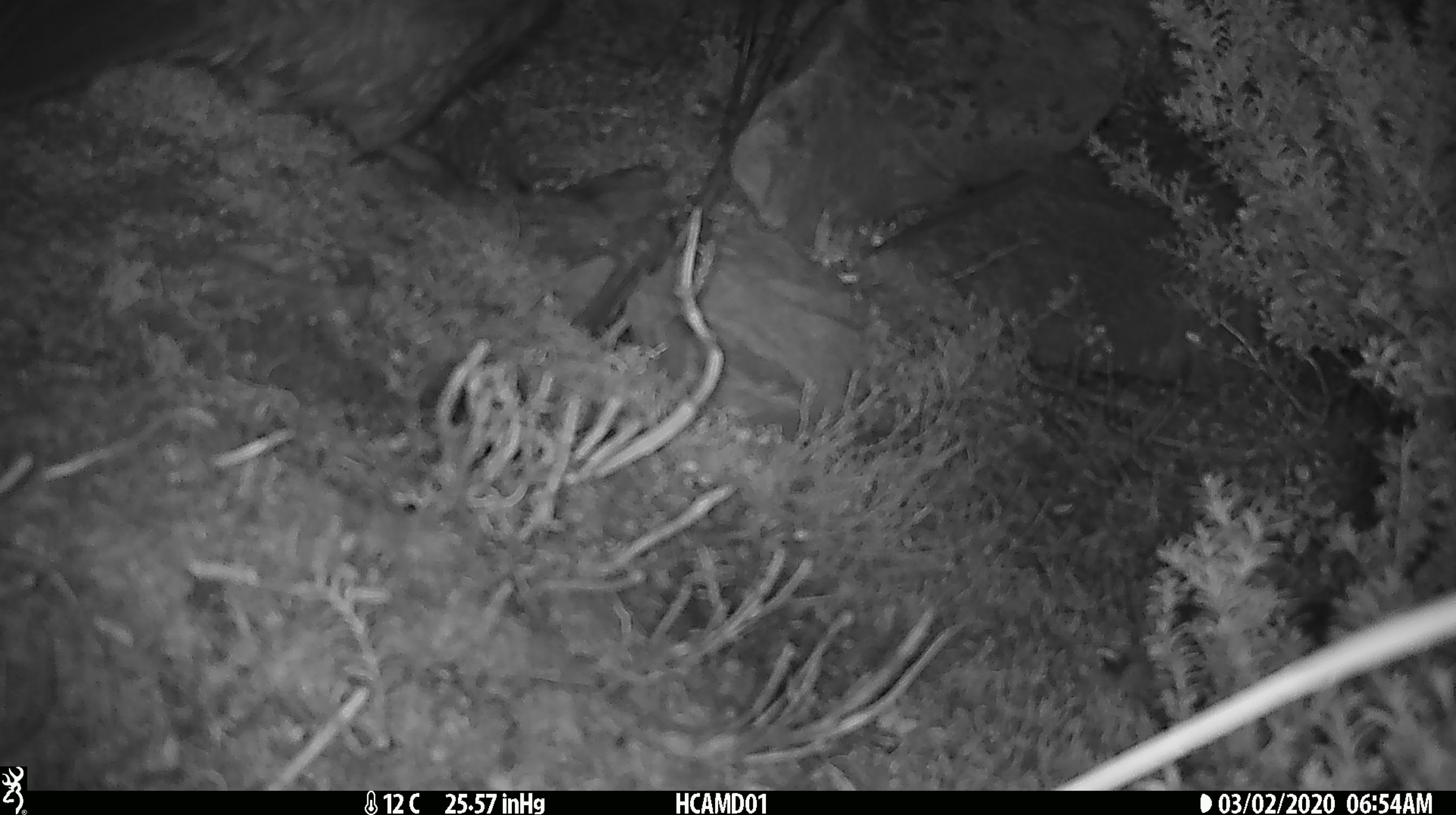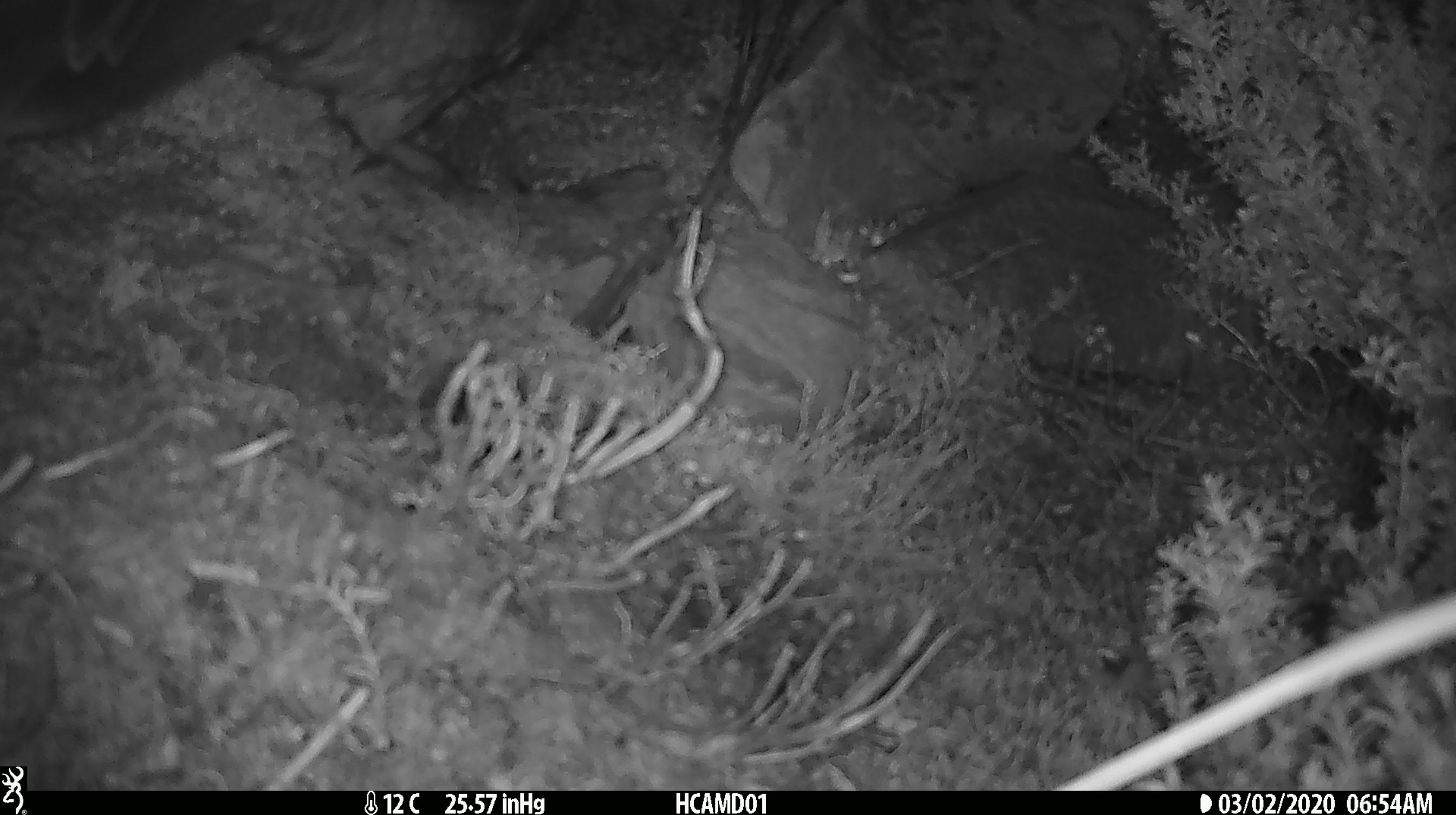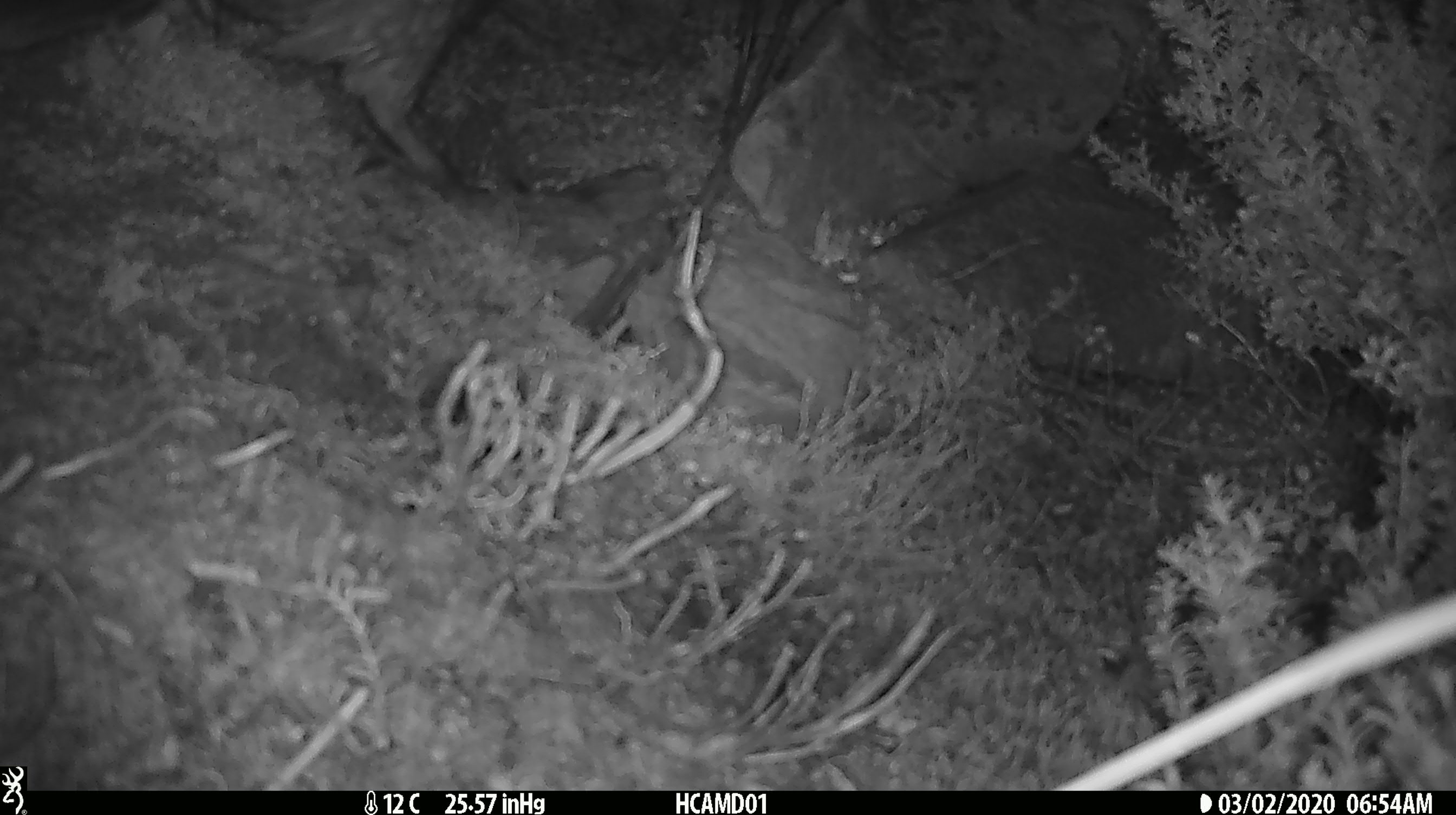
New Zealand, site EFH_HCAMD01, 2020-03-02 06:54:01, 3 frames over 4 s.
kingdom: Animalia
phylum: Chordata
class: Aves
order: Psittaciformes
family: Strigopidae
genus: Nestor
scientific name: Nestor notabilis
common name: kea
Kea (Nestor notabilis).